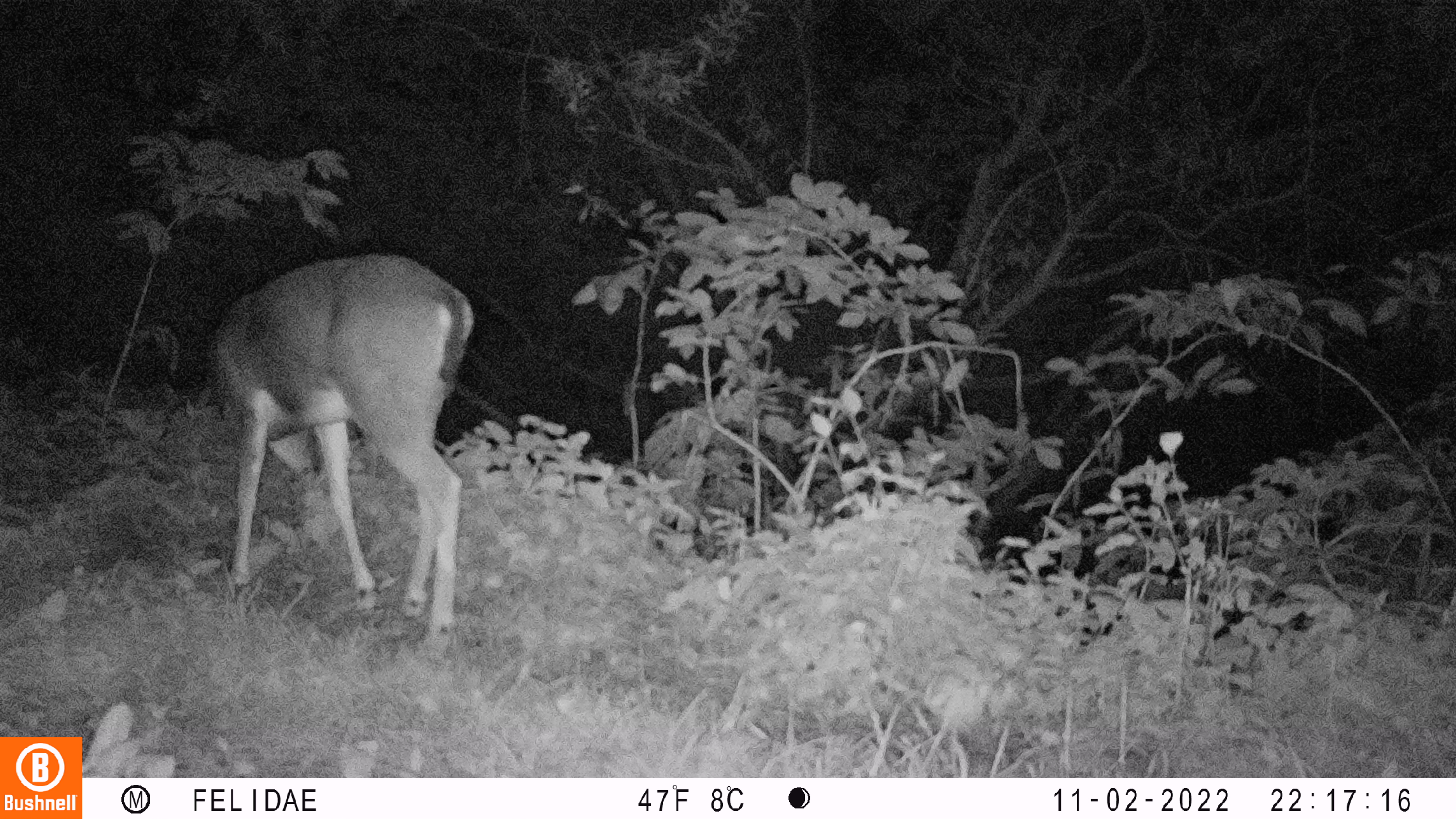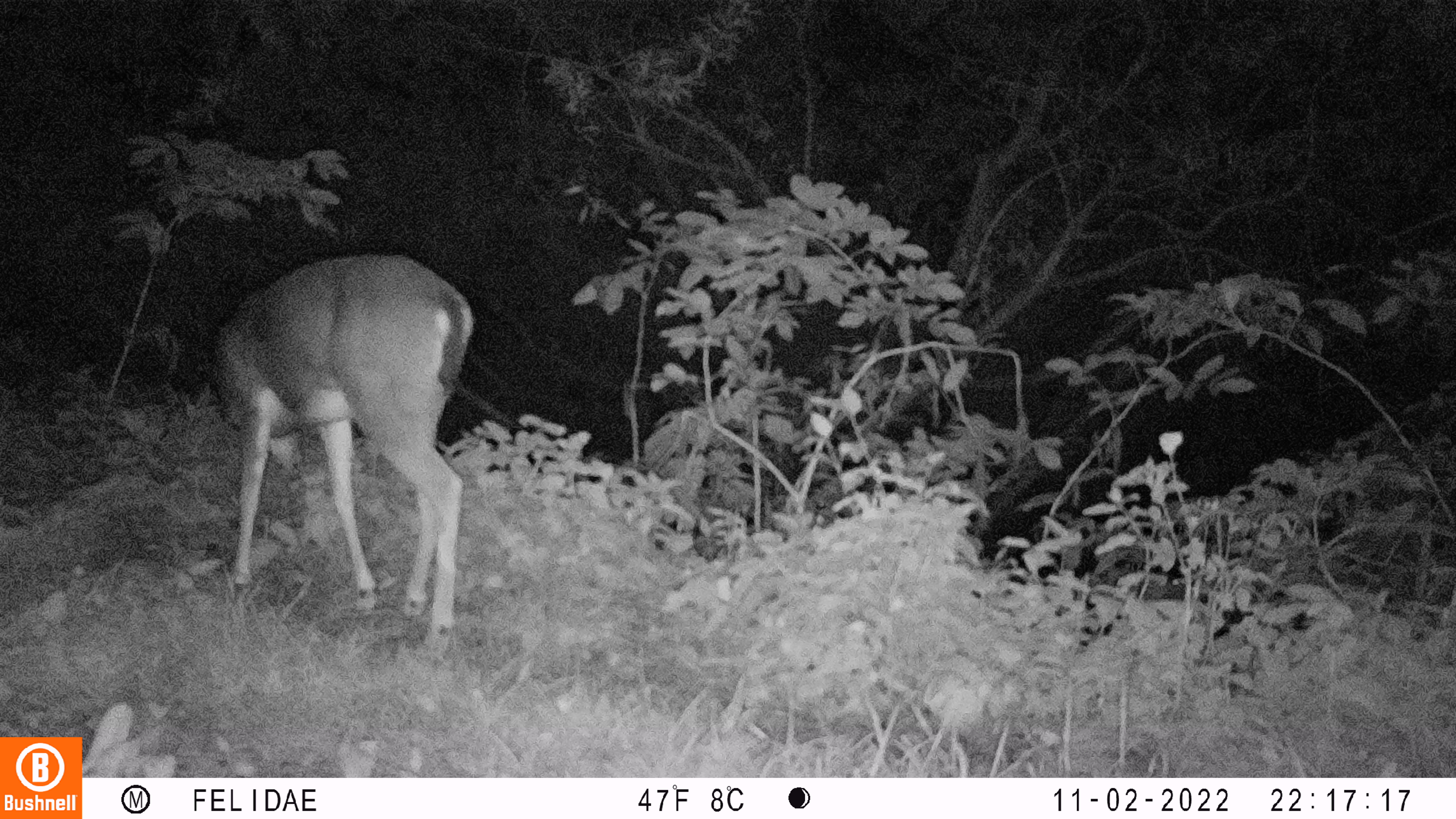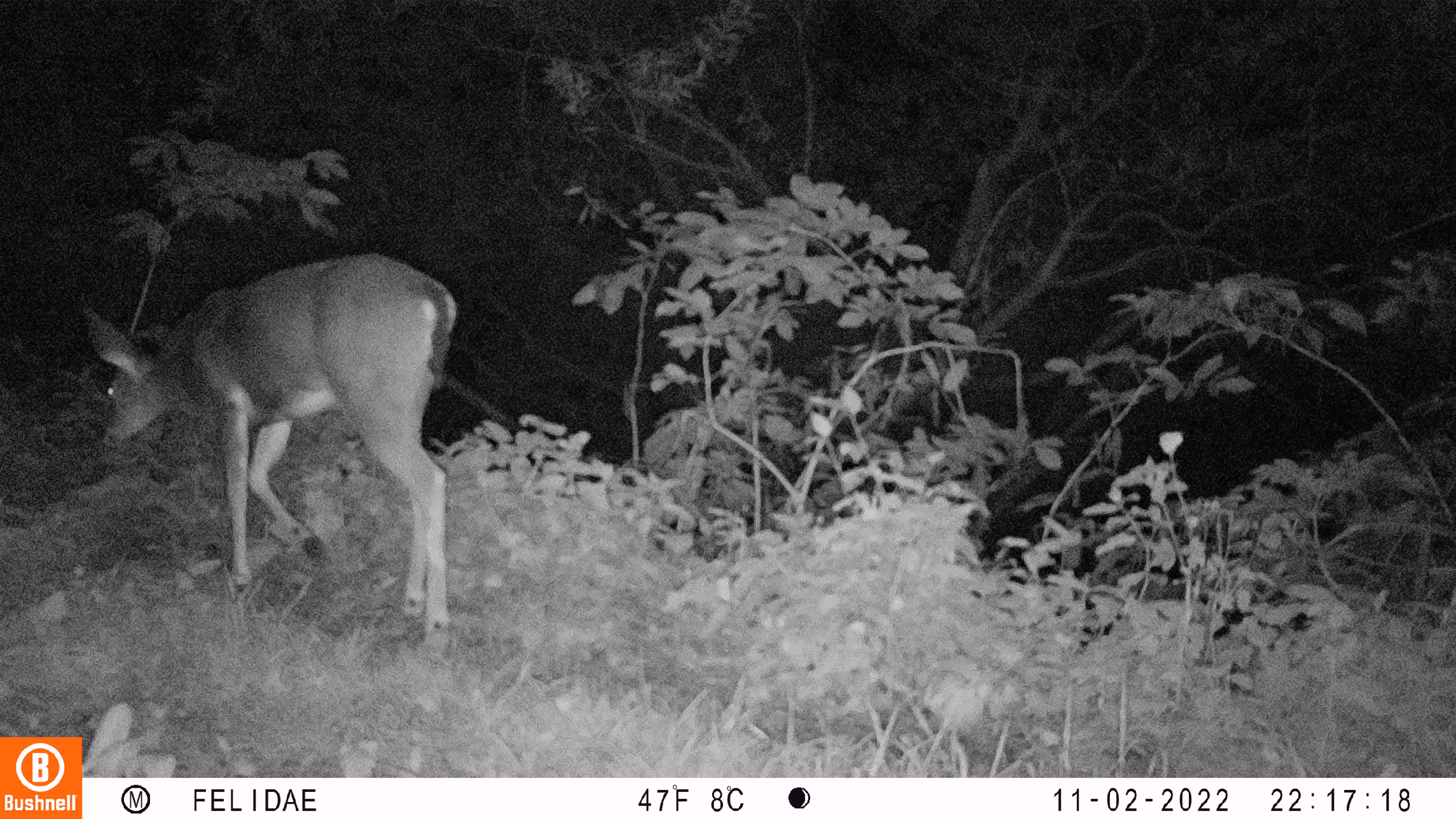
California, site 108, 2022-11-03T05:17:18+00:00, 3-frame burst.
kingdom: Animalia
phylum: Chordata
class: Mammalia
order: Artiodactyla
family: Cervidae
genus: Odocoileus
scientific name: Odocoileus hemionus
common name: mule deer